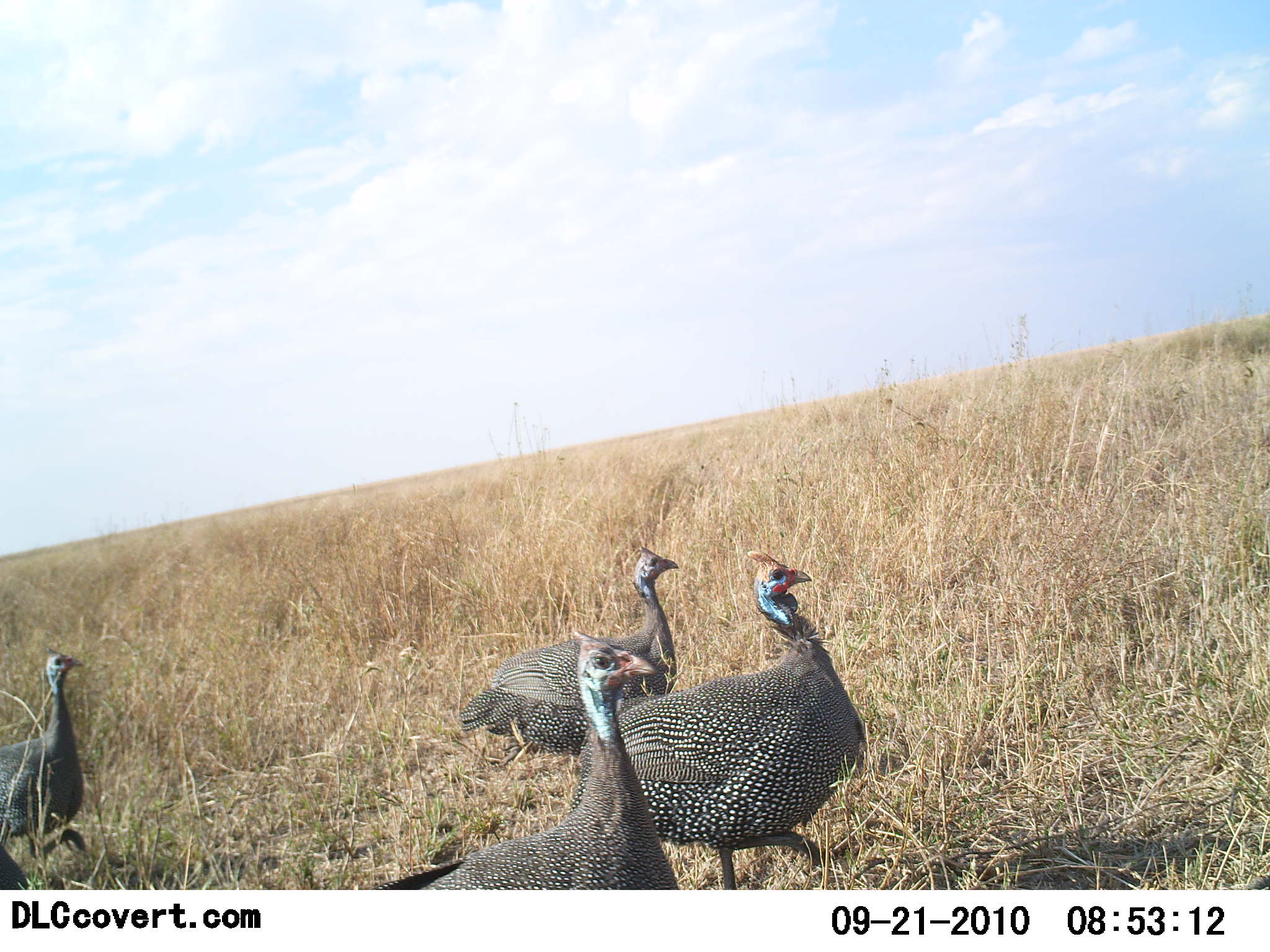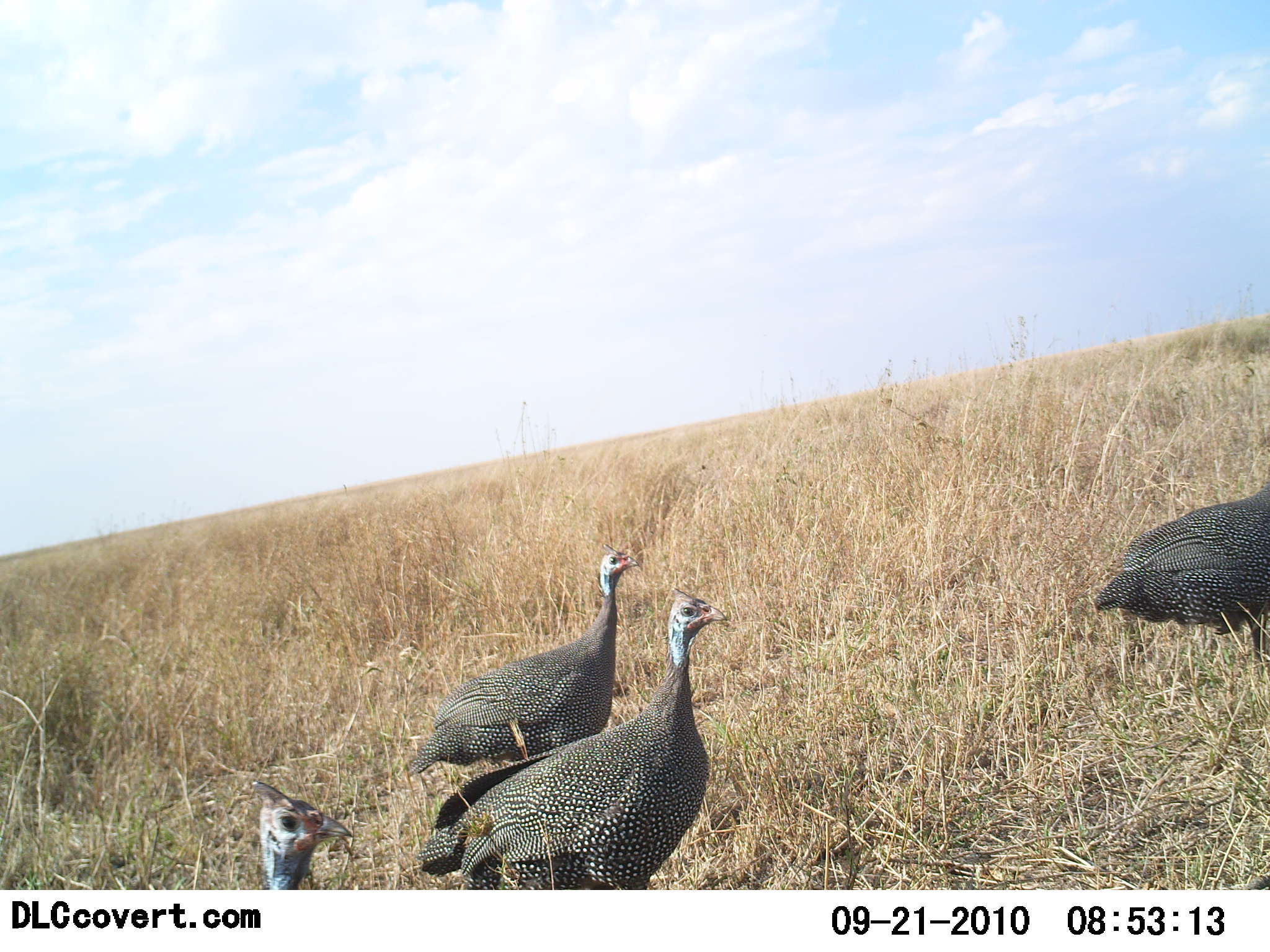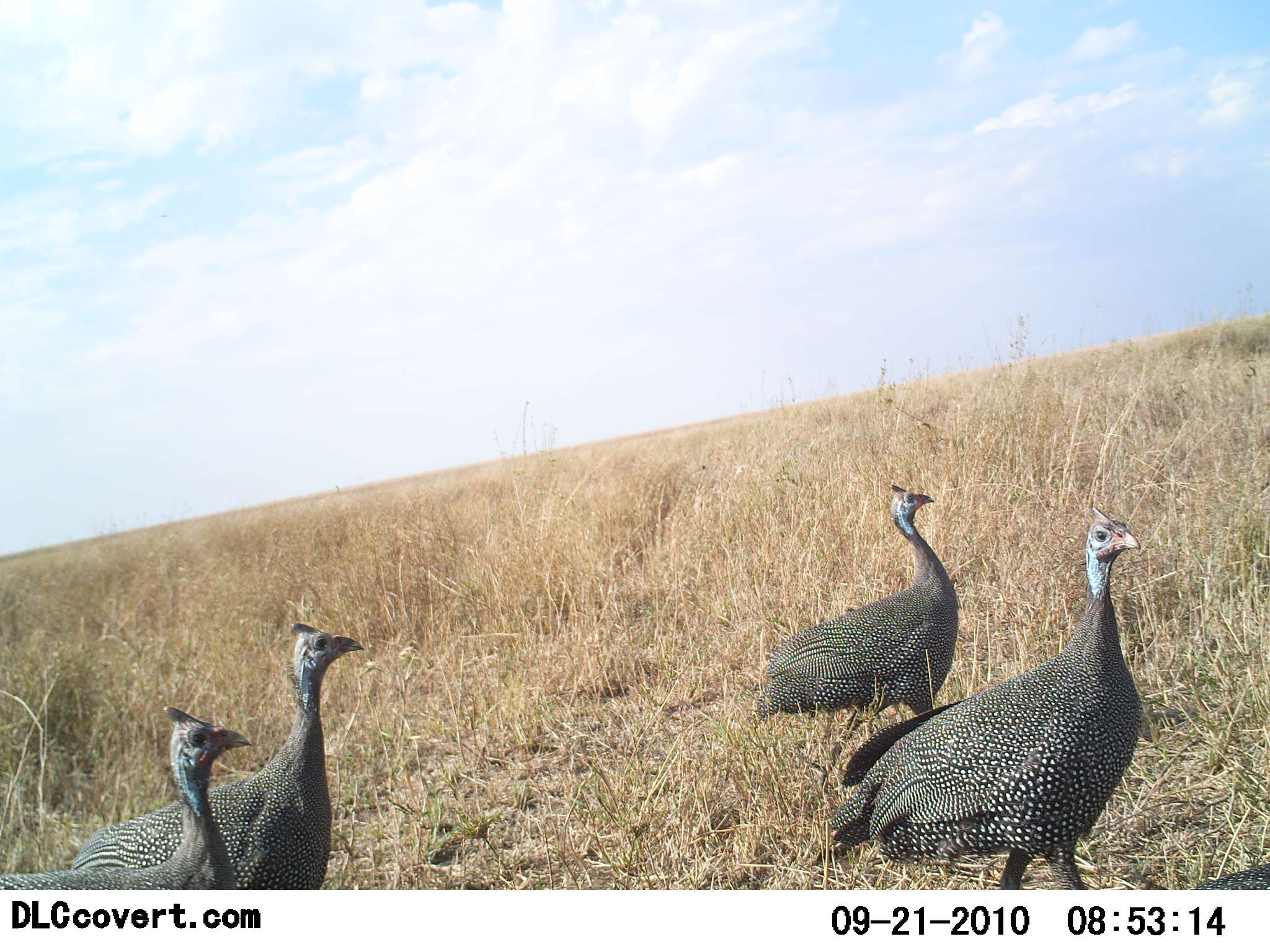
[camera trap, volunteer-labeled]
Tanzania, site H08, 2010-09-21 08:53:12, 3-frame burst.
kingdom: Animalia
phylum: Chordata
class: Aves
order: Galliformes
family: Numididae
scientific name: Numididae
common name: guinea fowl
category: guineafowl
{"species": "guineafowl (guinea fowl) (Numididae)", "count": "4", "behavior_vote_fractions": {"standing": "5%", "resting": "0%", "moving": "95%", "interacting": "0%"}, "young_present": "0%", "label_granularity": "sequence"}